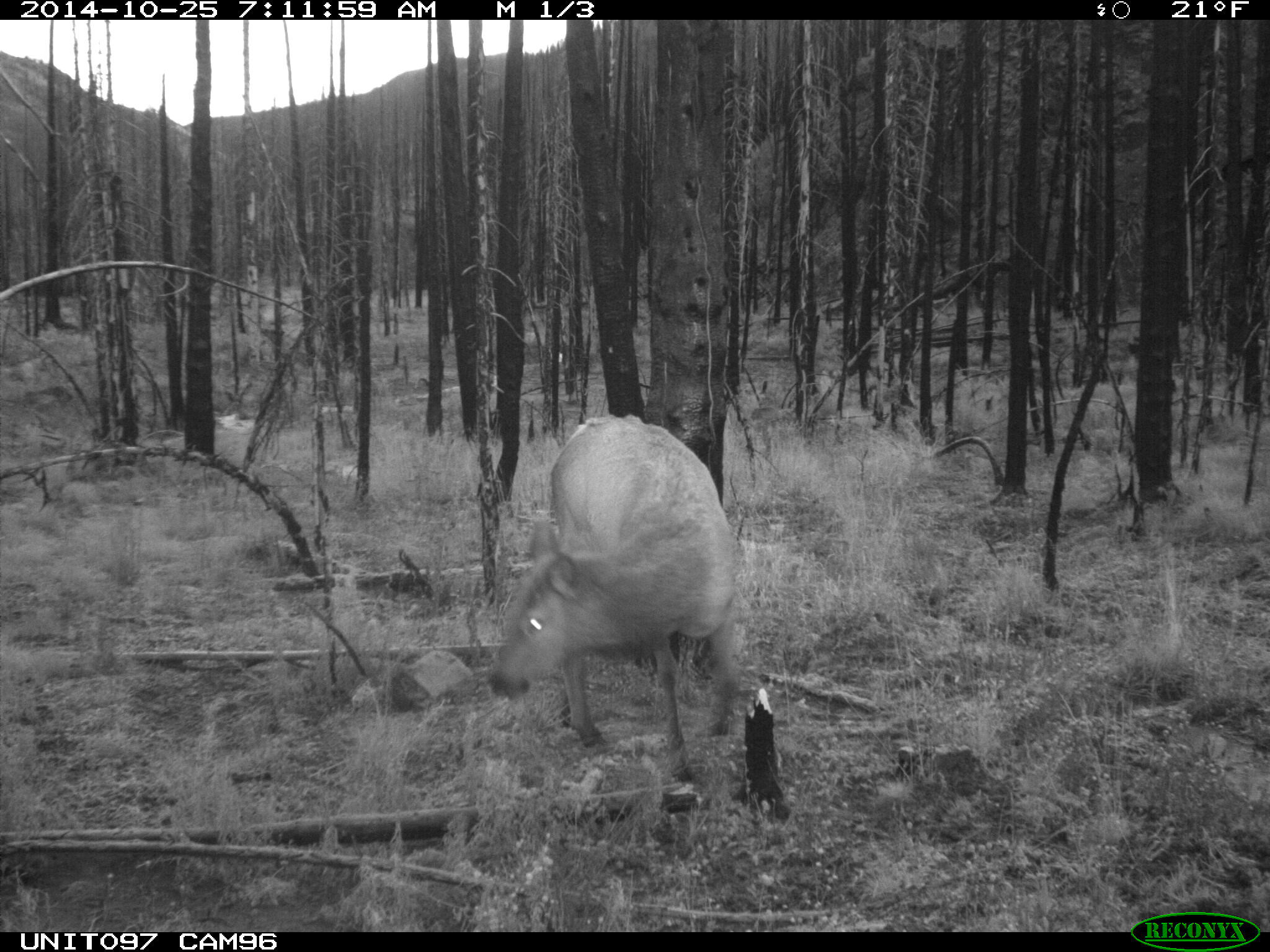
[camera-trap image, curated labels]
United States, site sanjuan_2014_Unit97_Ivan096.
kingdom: Animalia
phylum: Chordata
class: Mammalia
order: Artiodactyla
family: Cervidae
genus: Cervus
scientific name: Cervus elaphus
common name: red deer